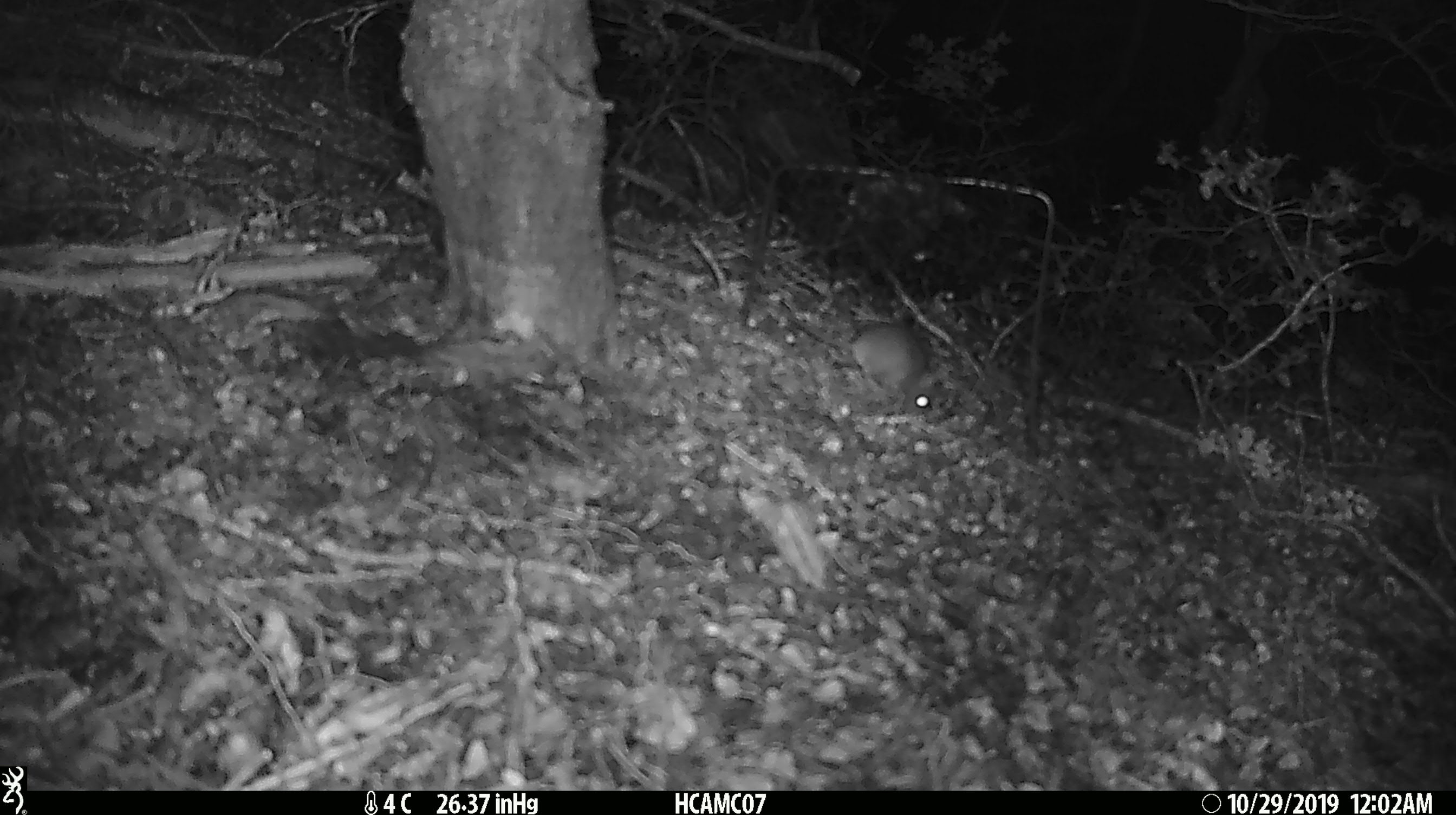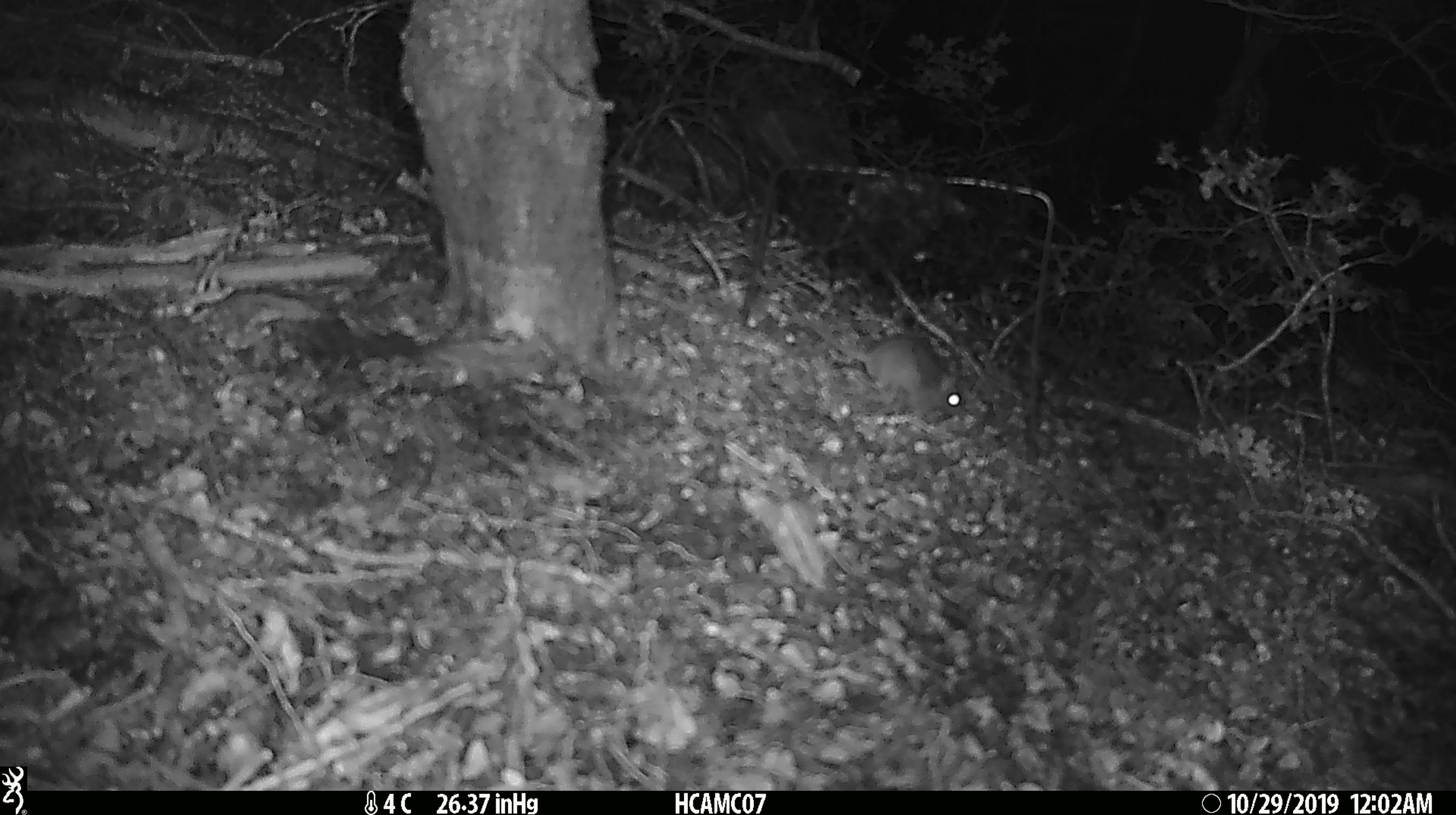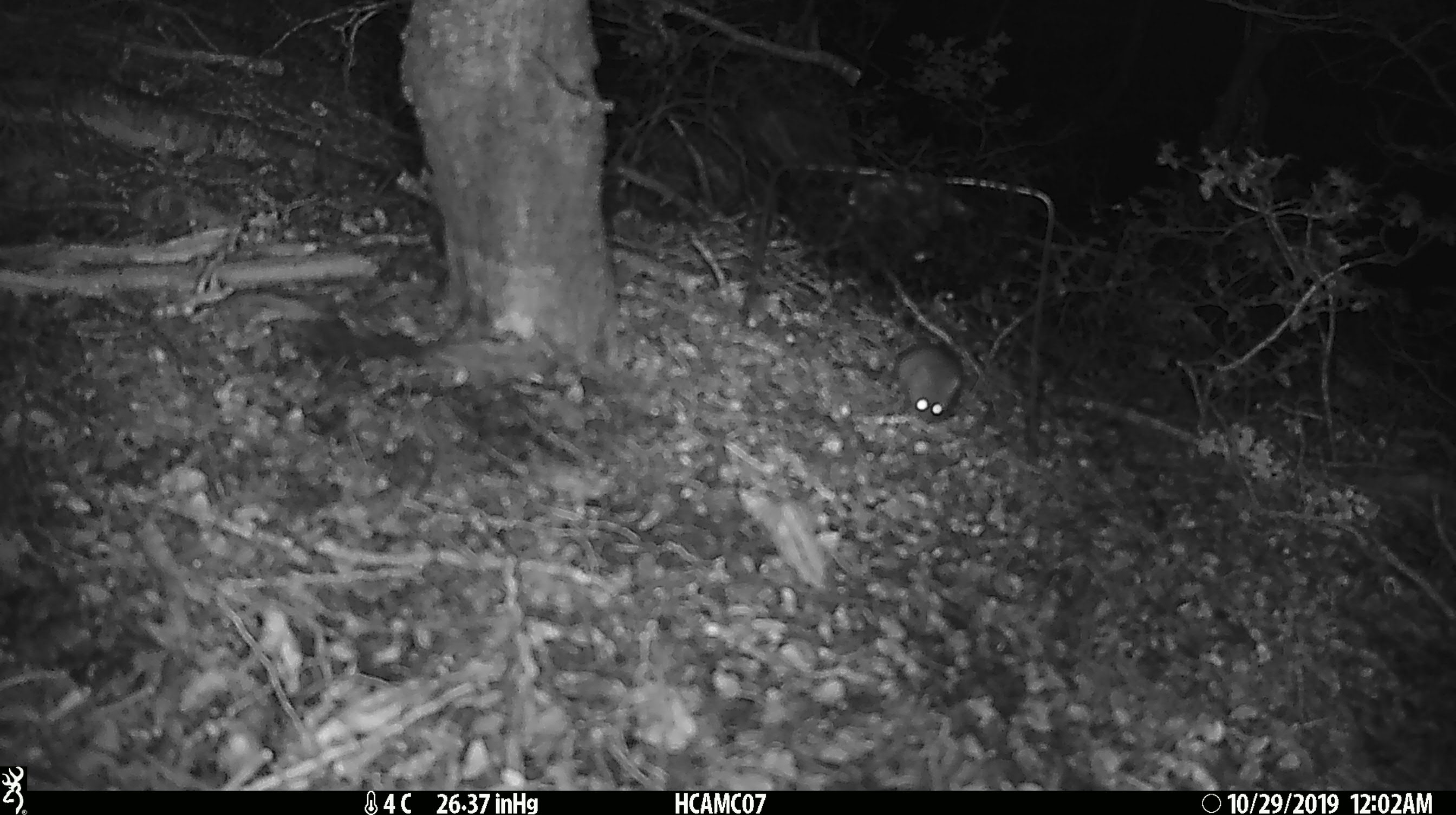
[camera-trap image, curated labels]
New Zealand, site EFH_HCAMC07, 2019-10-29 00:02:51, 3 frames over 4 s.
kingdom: Animalia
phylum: Chordata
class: Mammalia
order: Rodentia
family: Muridae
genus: Mus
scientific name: Mus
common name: mouse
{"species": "mouse (Mus)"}